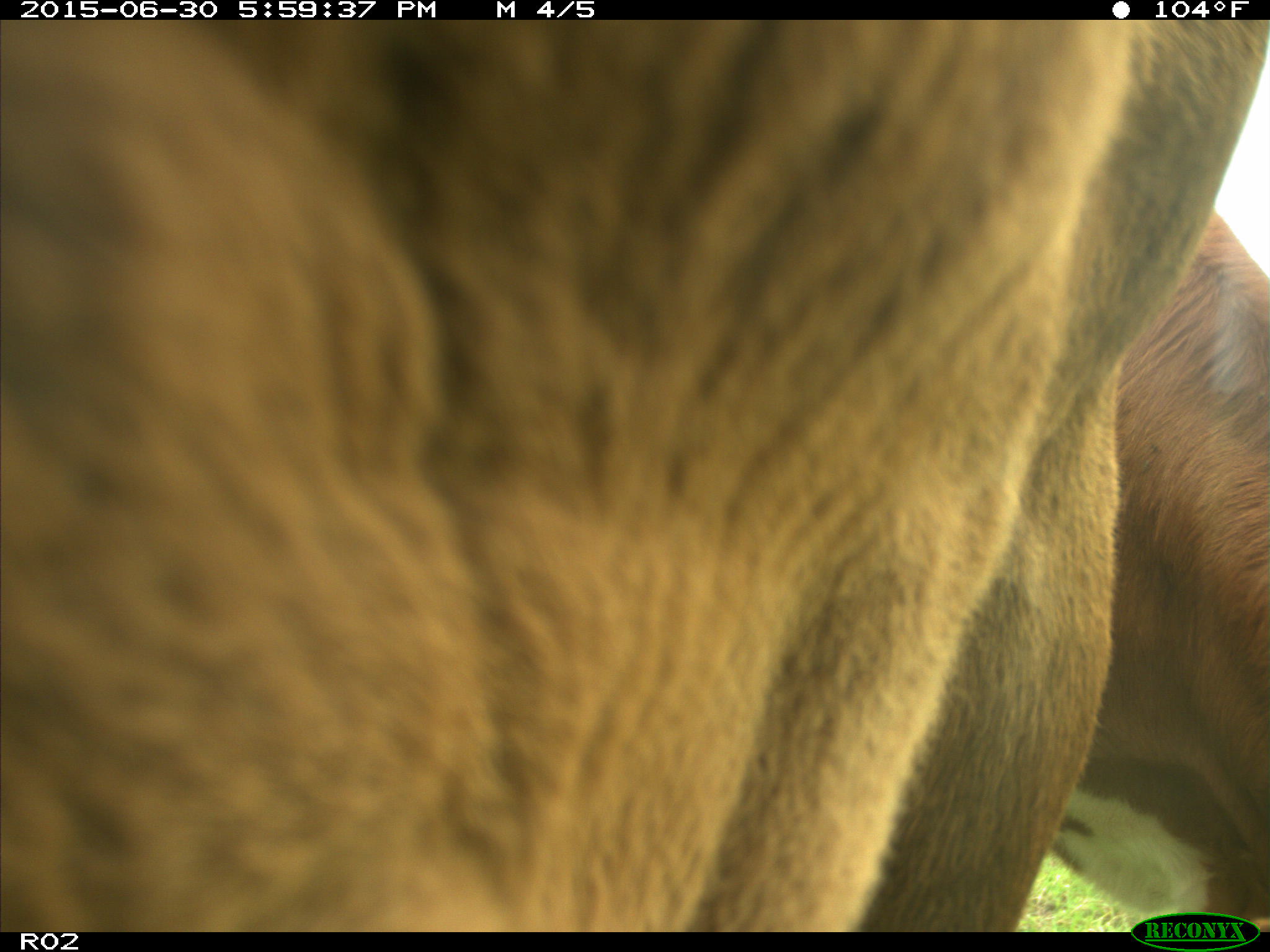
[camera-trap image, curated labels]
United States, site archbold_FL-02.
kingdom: Animalia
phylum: Chordata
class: Mammalia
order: Artiodactyla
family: Bovidae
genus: Bos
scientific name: Bos taurus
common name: domestic cow